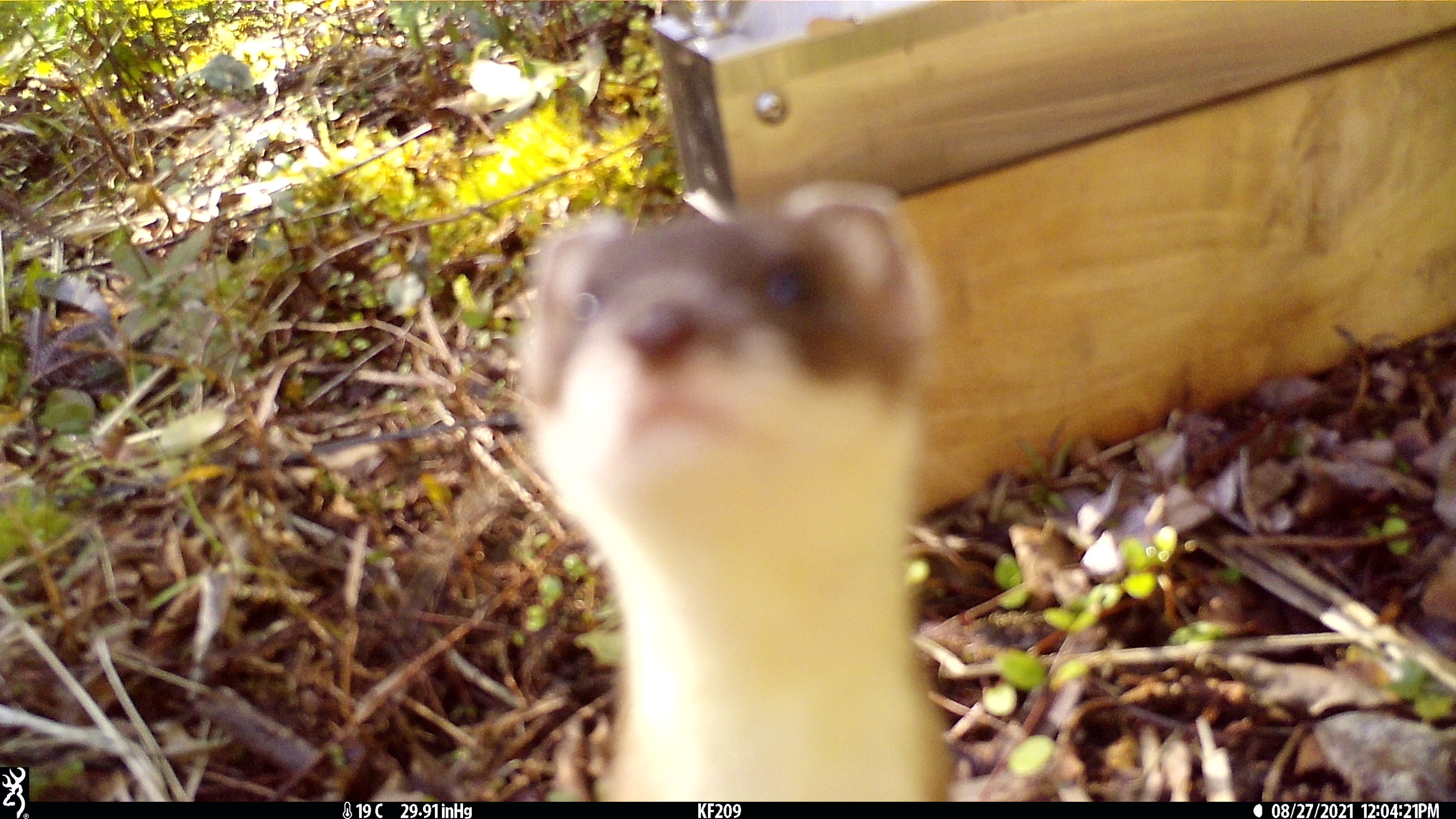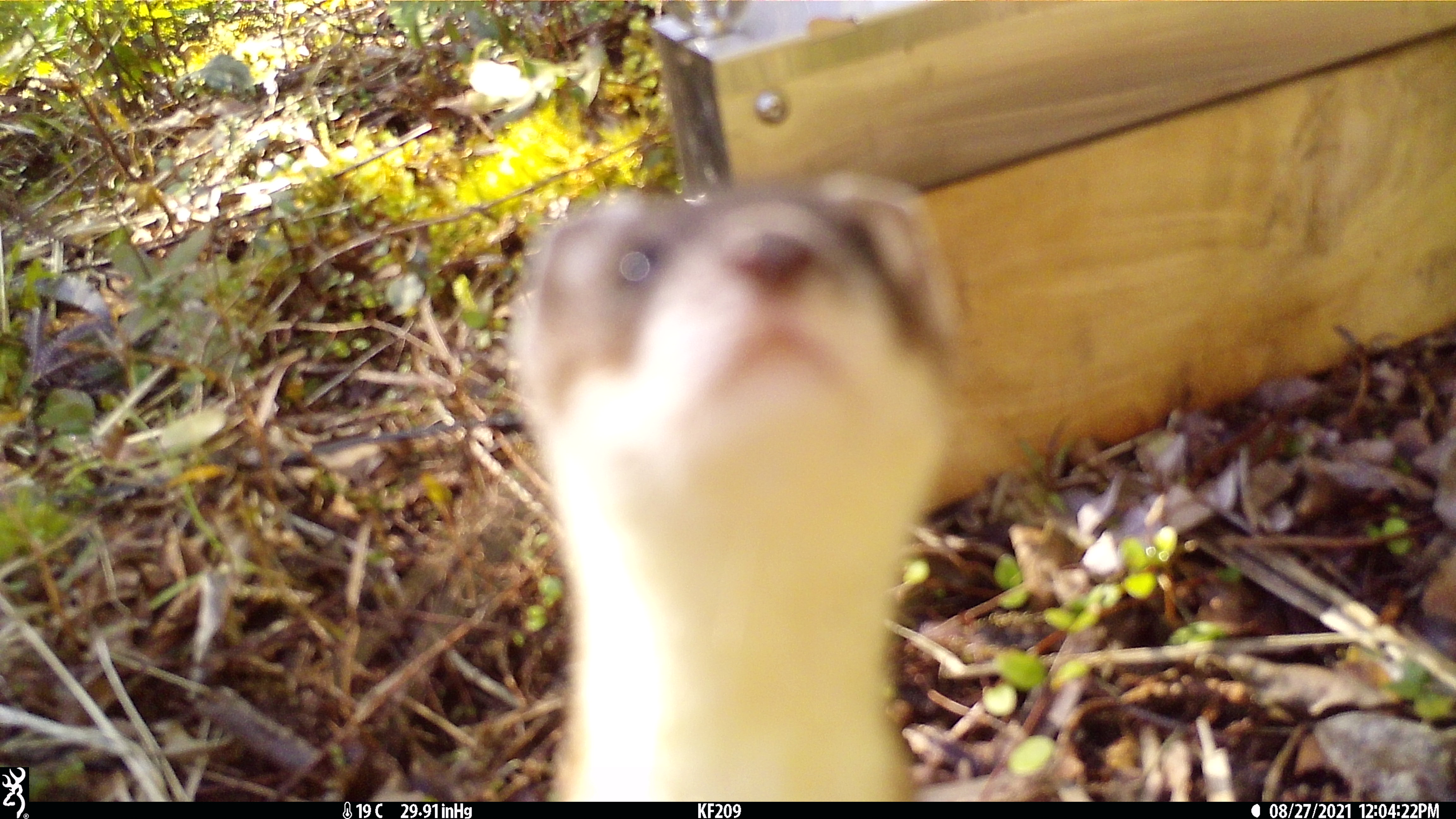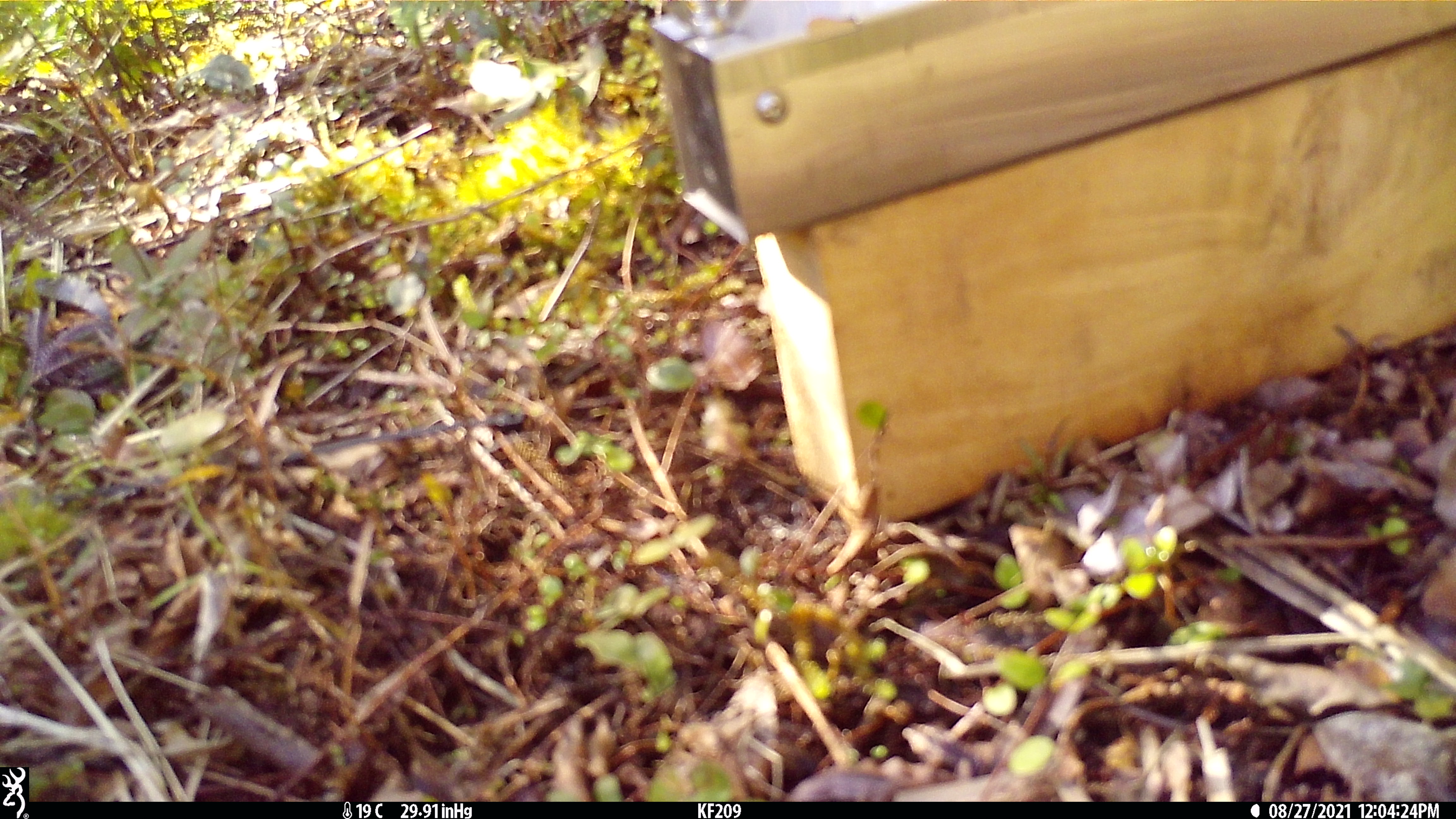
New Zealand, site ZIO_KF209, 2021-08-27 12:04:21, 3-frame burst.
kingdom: Animalia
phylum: Chordata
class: Mammalia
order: Carnivora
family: Mustelidae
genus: Mustela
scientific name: Mustela erminea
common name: stoat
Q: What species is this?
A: Stoat (Mustela erminea).